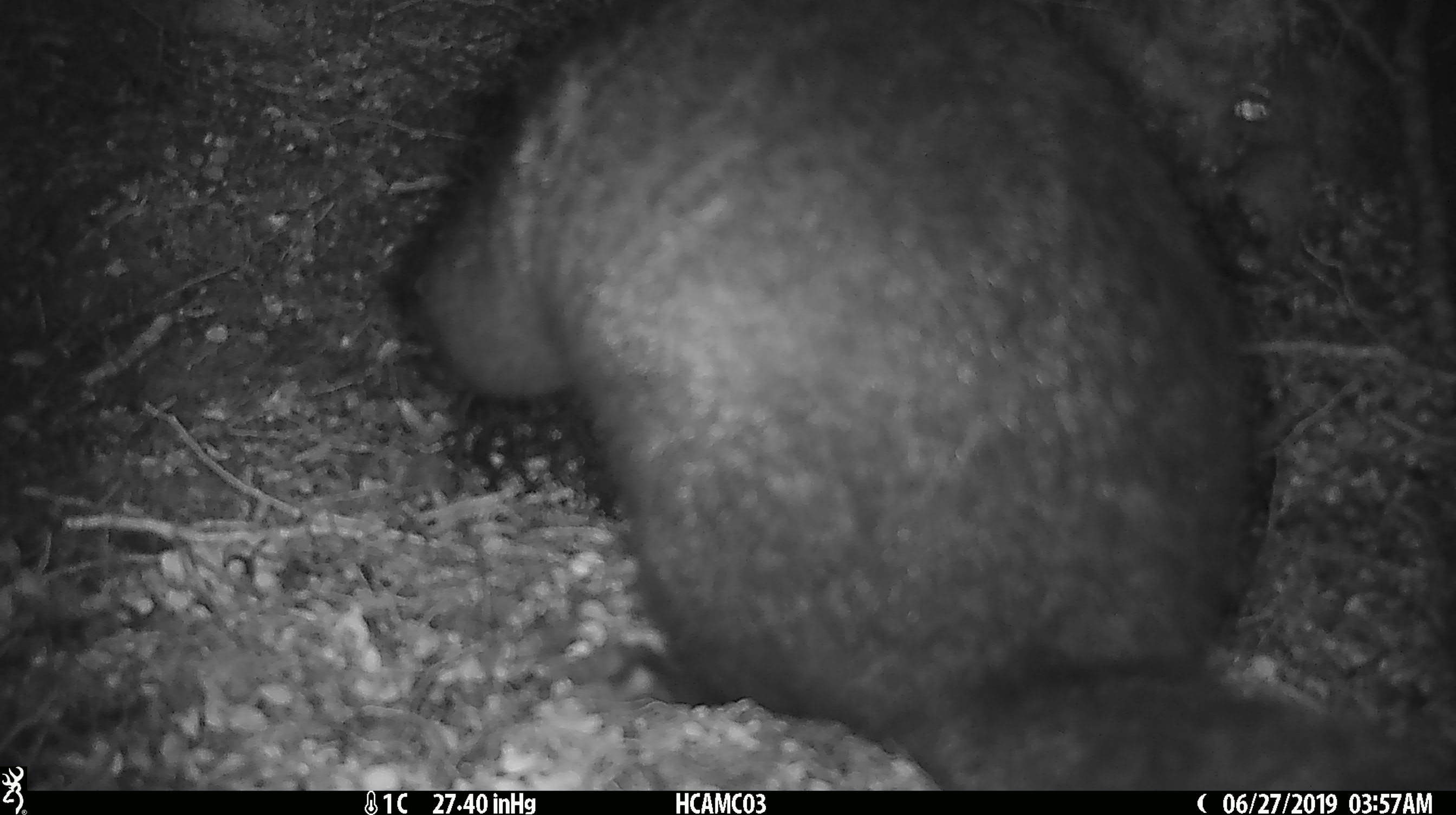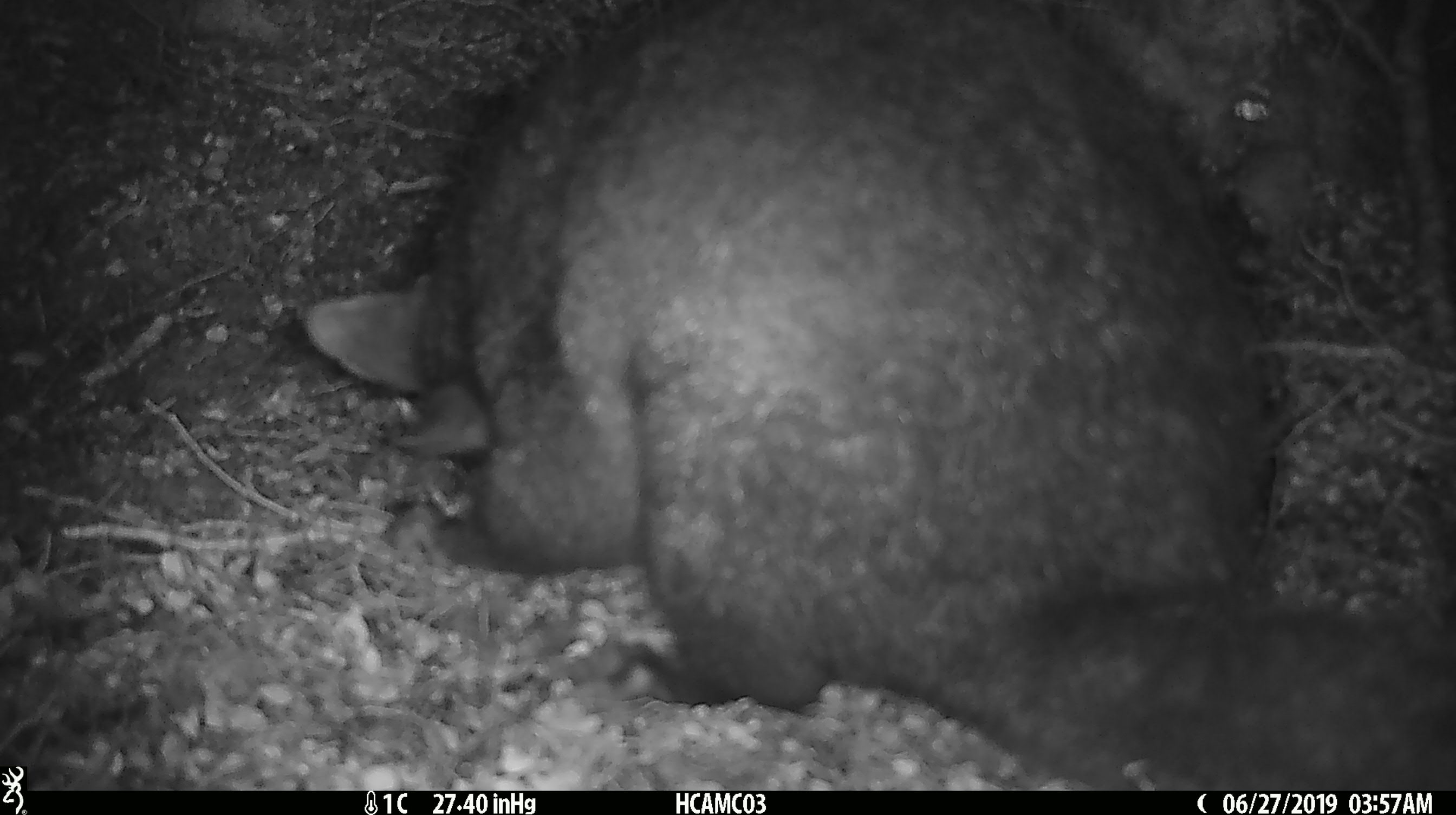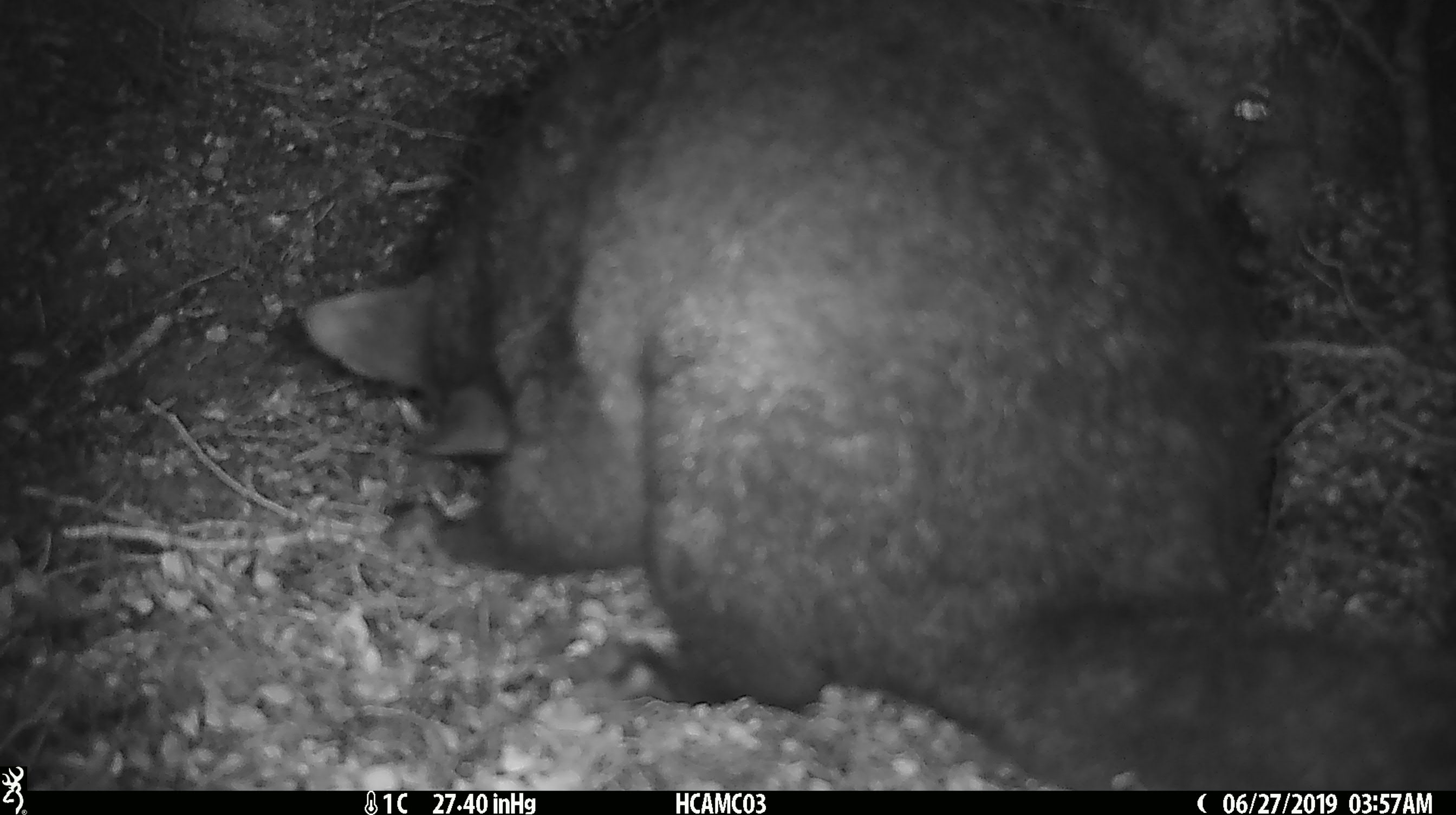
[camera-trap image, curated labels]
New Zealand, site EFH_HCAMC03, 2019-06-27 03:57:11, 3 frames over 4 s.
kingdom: Animalia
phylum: Chordata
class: Mammalia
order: Diprotodontia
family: Phalangeridae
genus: Trichosurus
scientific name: Trichosurus vulpecula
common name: common brushtail possum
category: possum